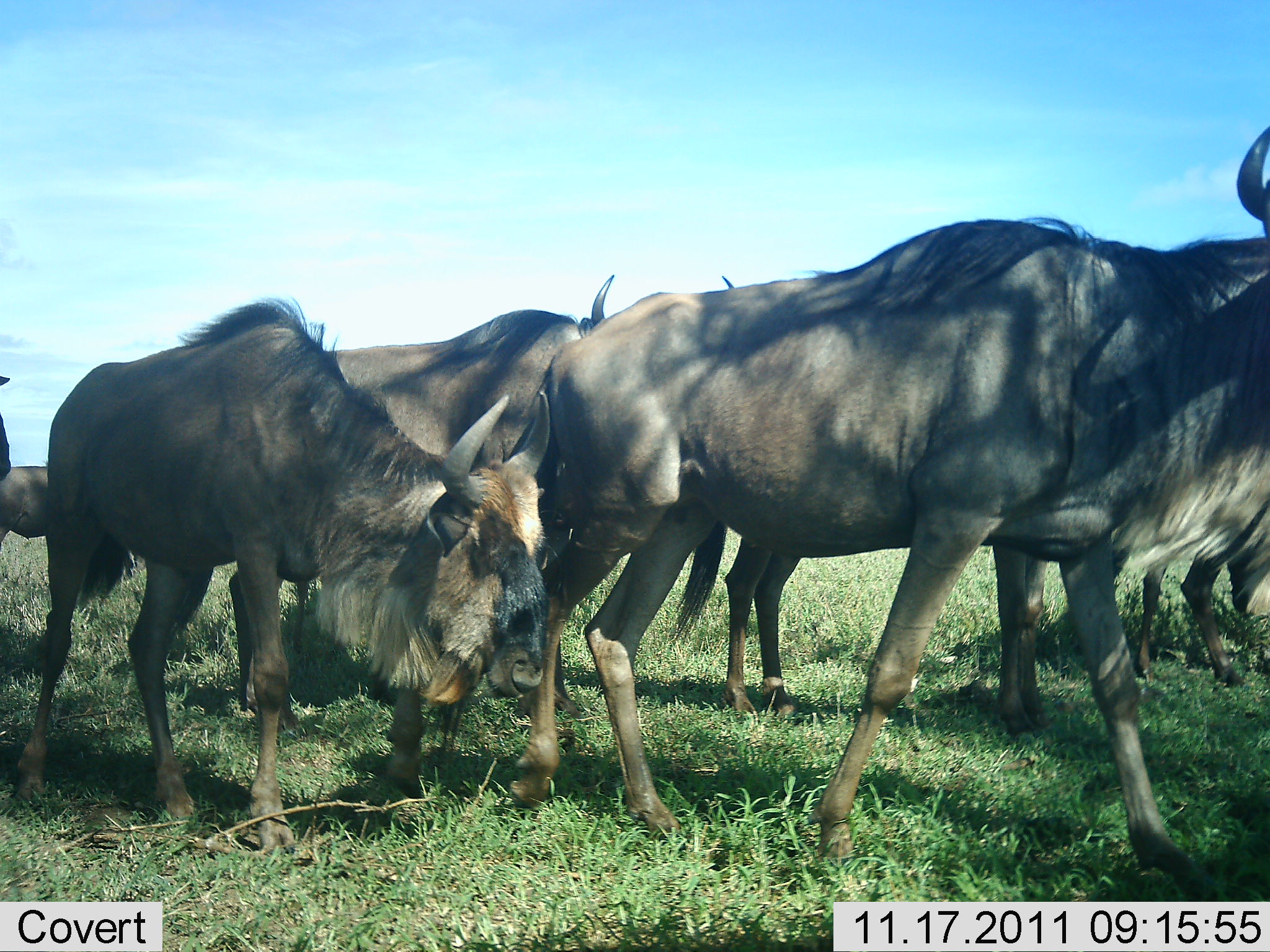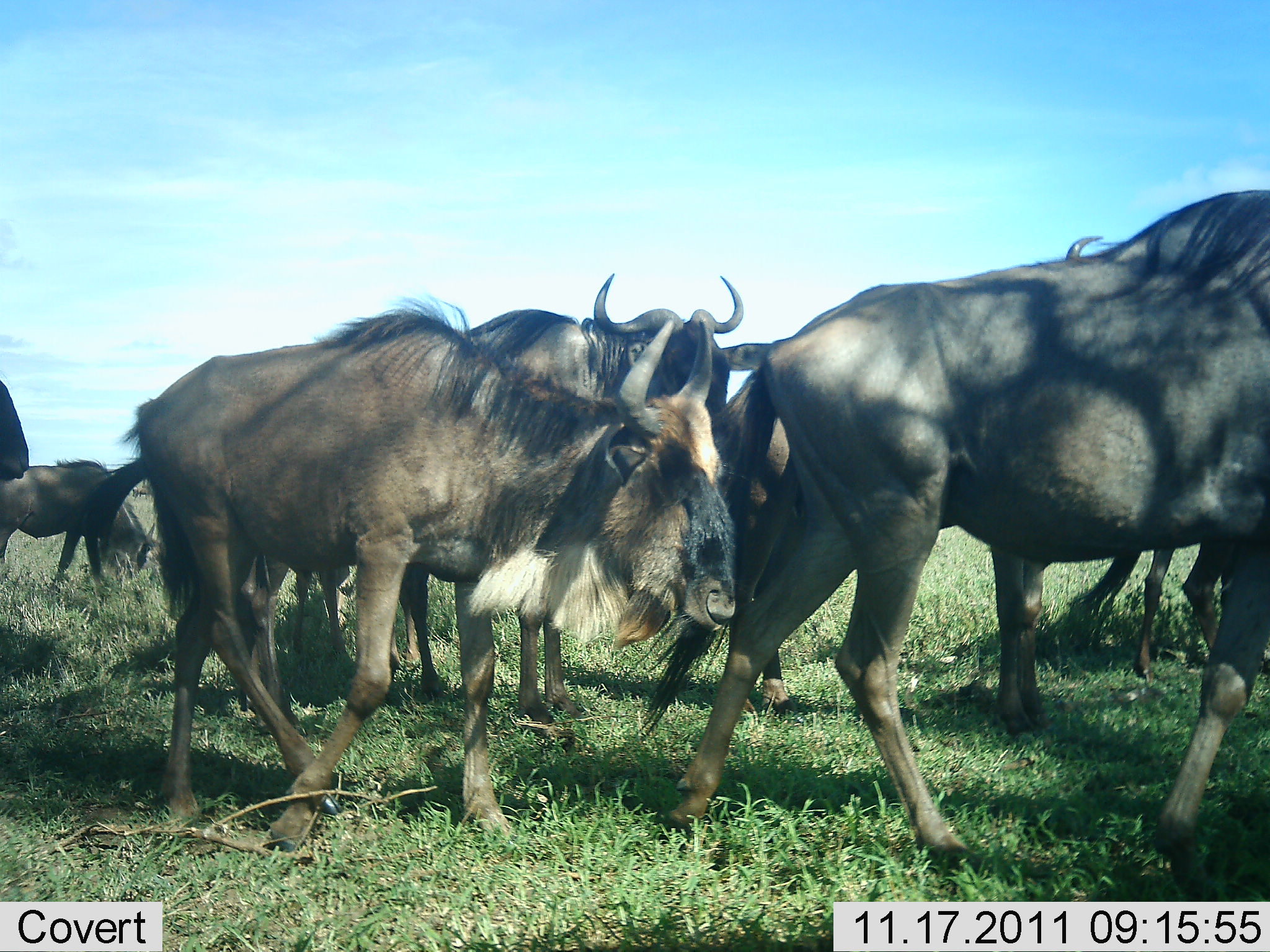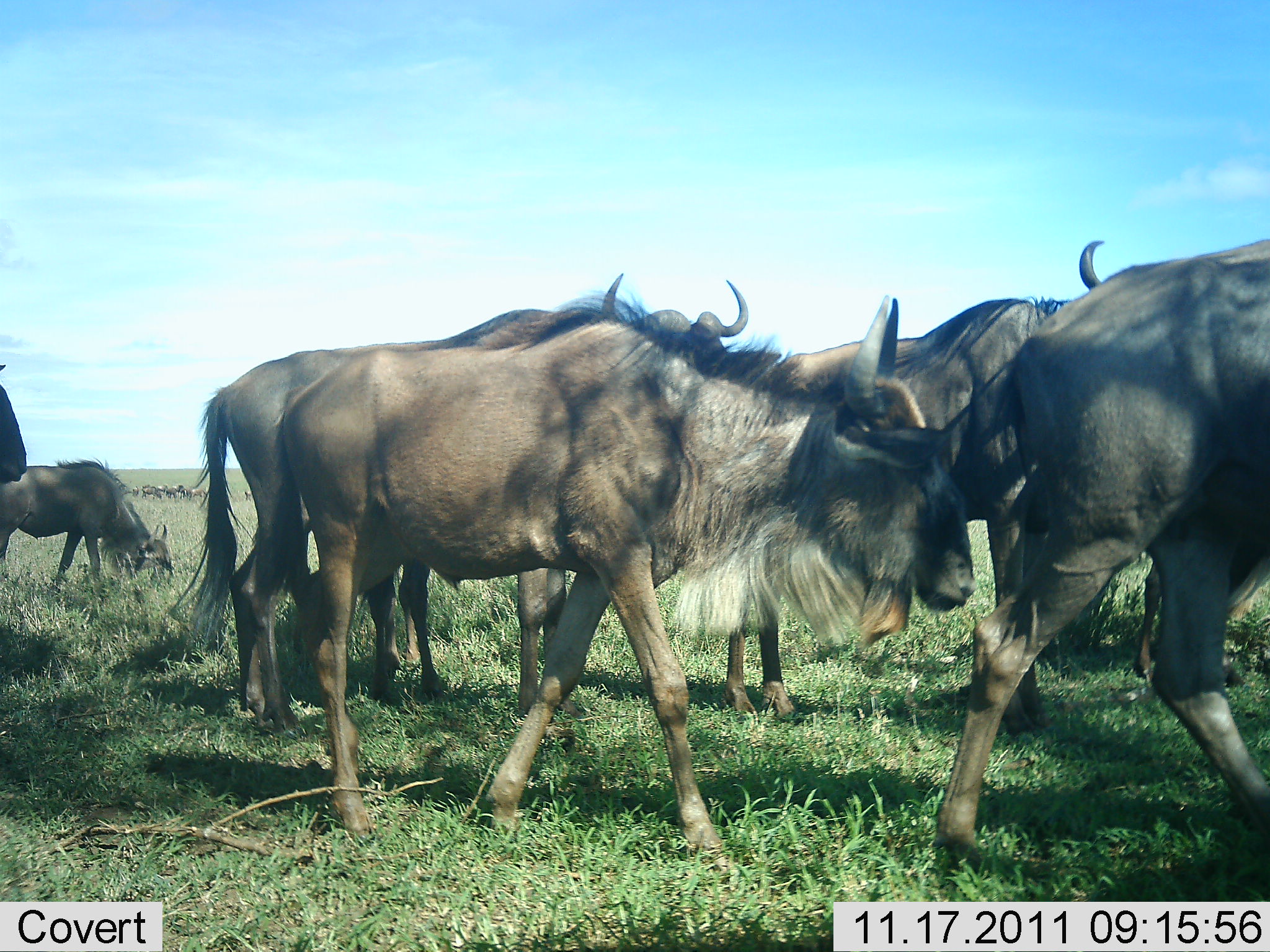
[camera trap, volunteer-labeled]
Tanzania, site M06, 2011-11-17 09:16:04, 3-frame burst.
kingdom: Animalia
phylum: Chordata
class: Mammalia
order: Artiodactyla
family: Bovidae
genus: Connochaetes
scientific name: Connochaetes taurinus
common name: blue wildebeest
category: wildebeest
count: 6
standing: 9%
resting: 0%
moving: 100%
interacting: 0%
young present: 0%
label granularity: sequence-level